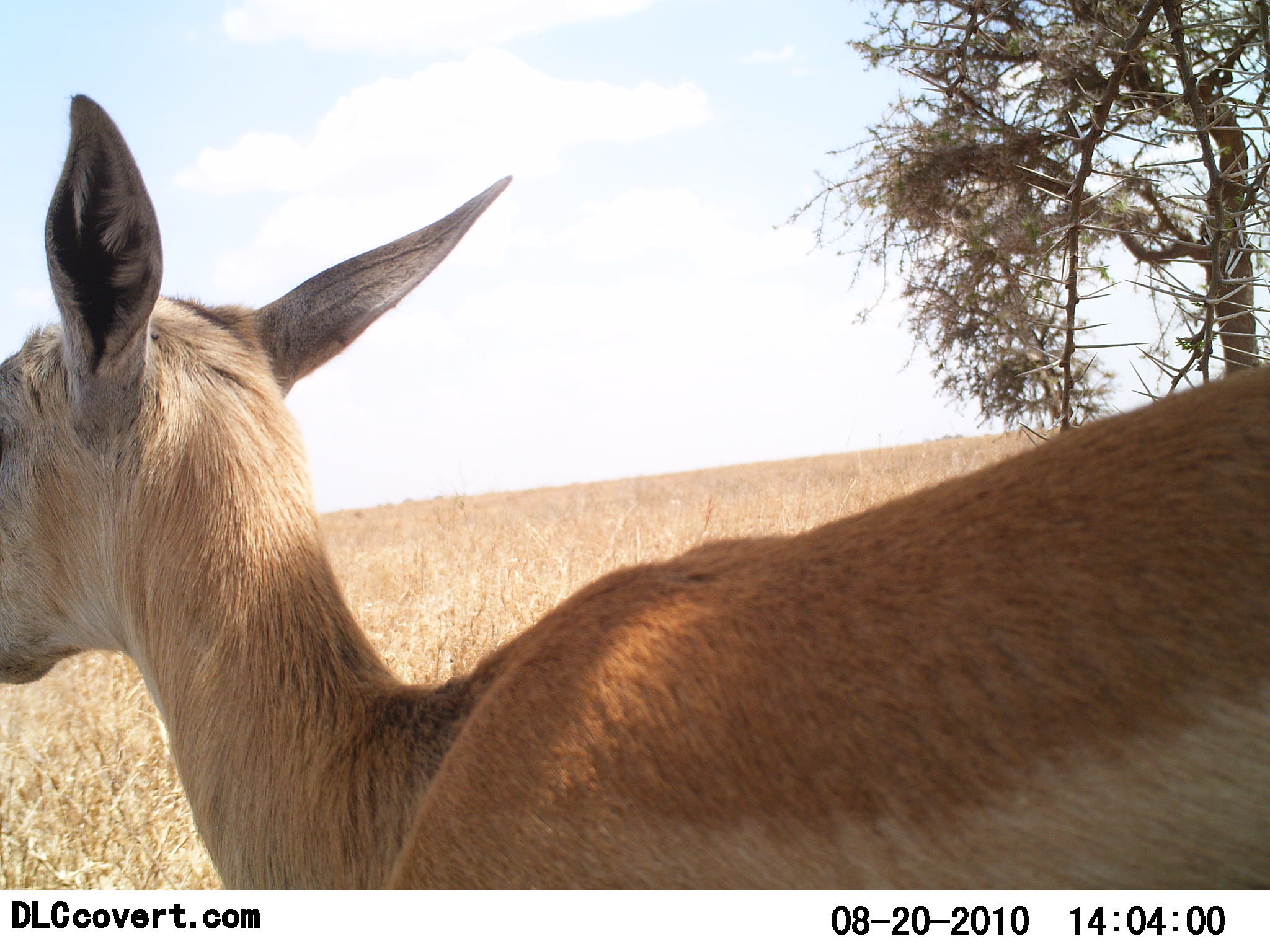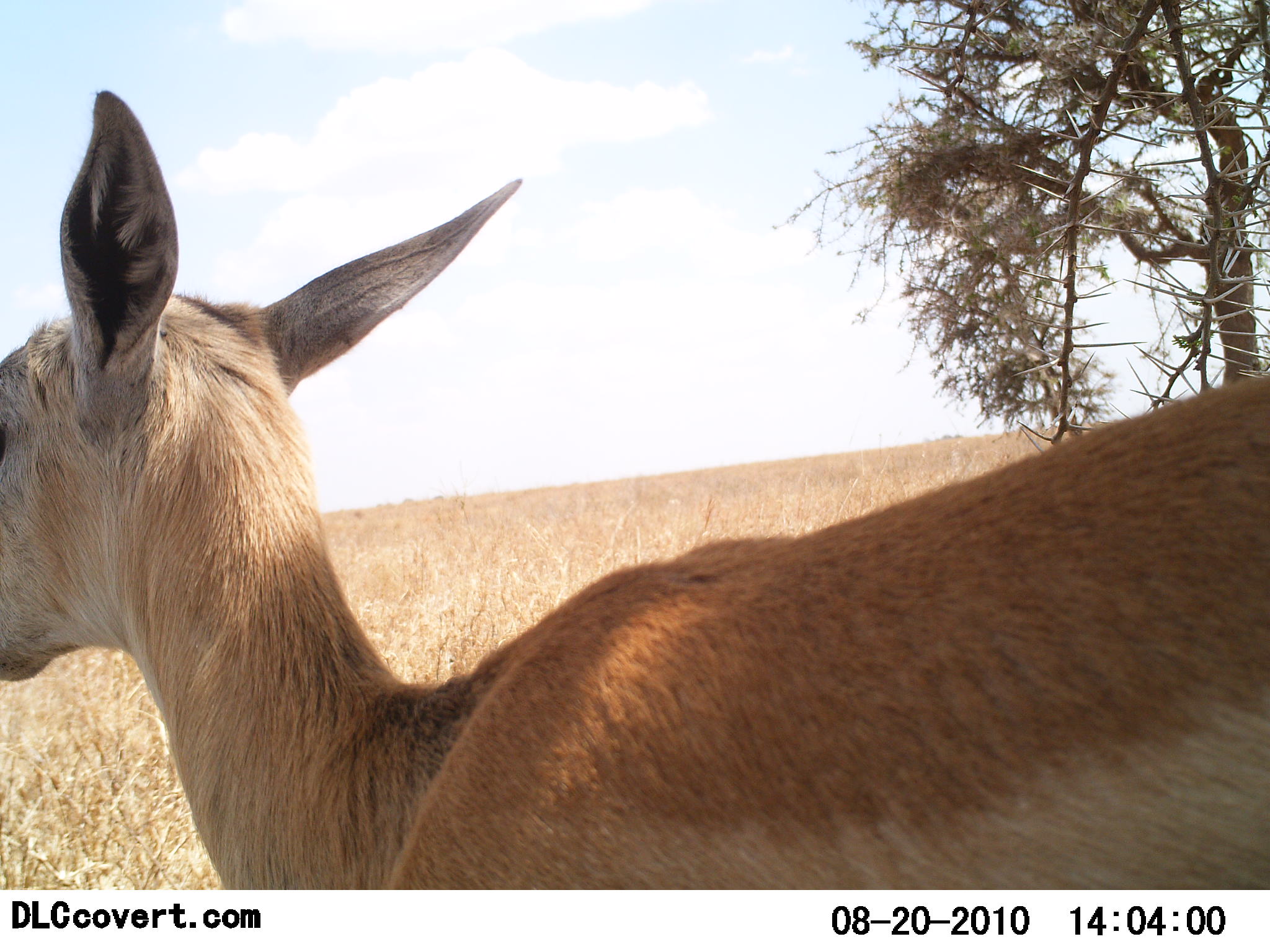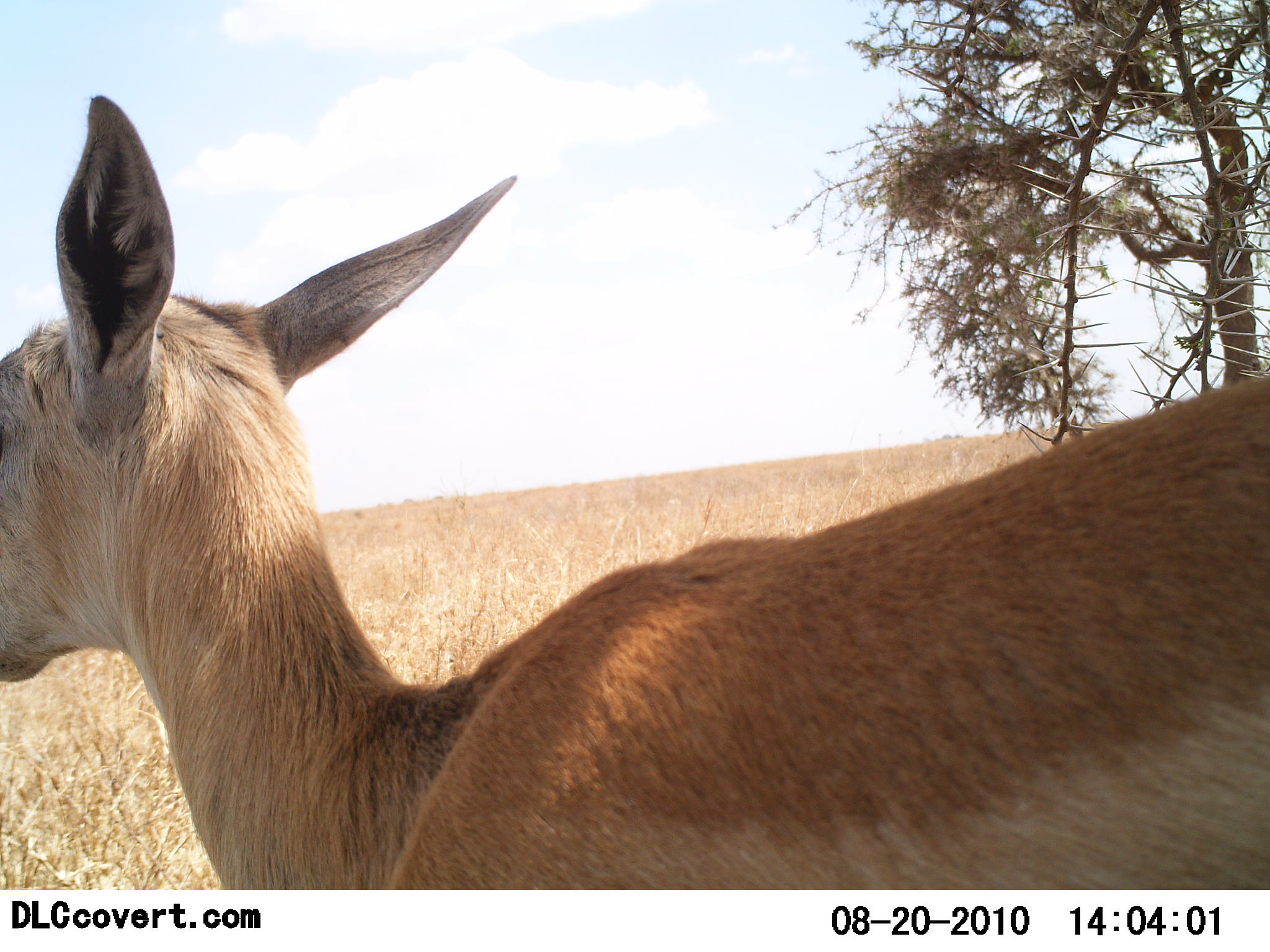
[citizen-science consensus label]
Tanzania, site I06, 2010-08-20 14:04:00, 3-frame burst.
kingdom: Animalia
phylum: Chordata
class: Mammalia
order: Artiodactyla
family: Bovidae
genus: Nanger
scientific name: Nanger granti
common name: grant's gazelle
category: gazellegrants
Gazellegrants (grant's gazelle) (Nanger granti), count 1. Behavior (volunteer vote fractions): standing 92%, resting 8%, moving 8%, interacting 0%. Young present (vote fraction): 0%. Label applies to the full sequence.